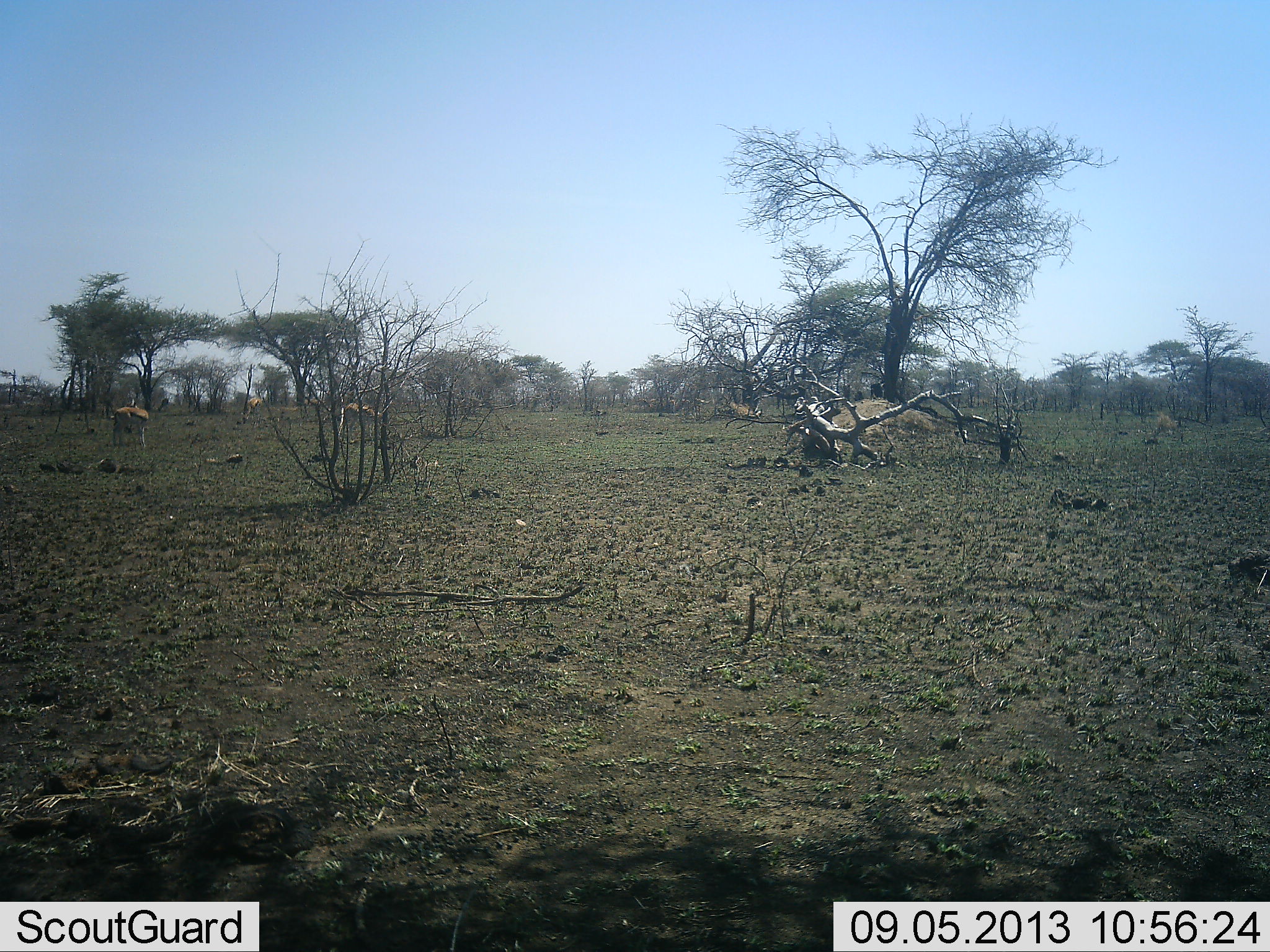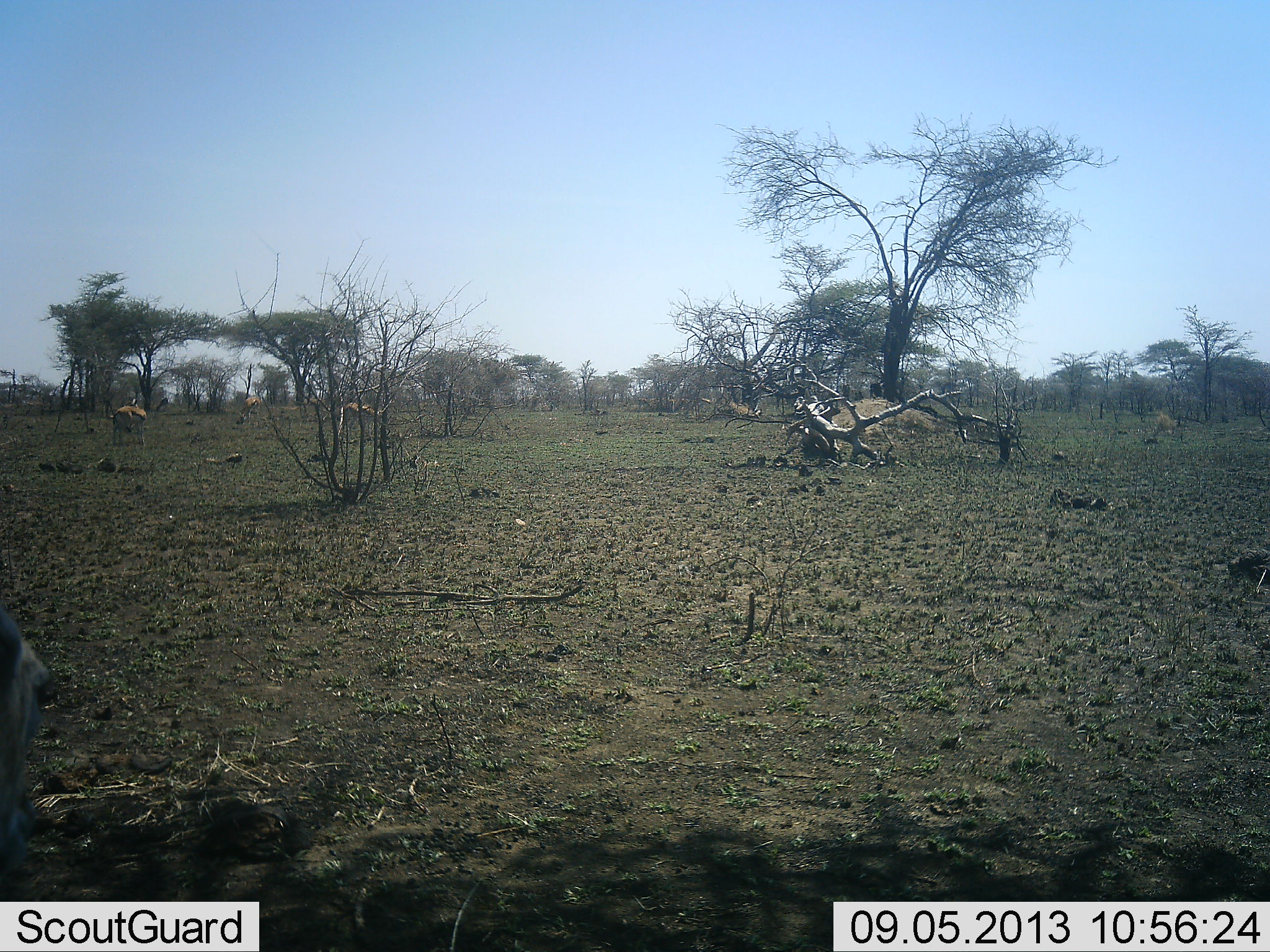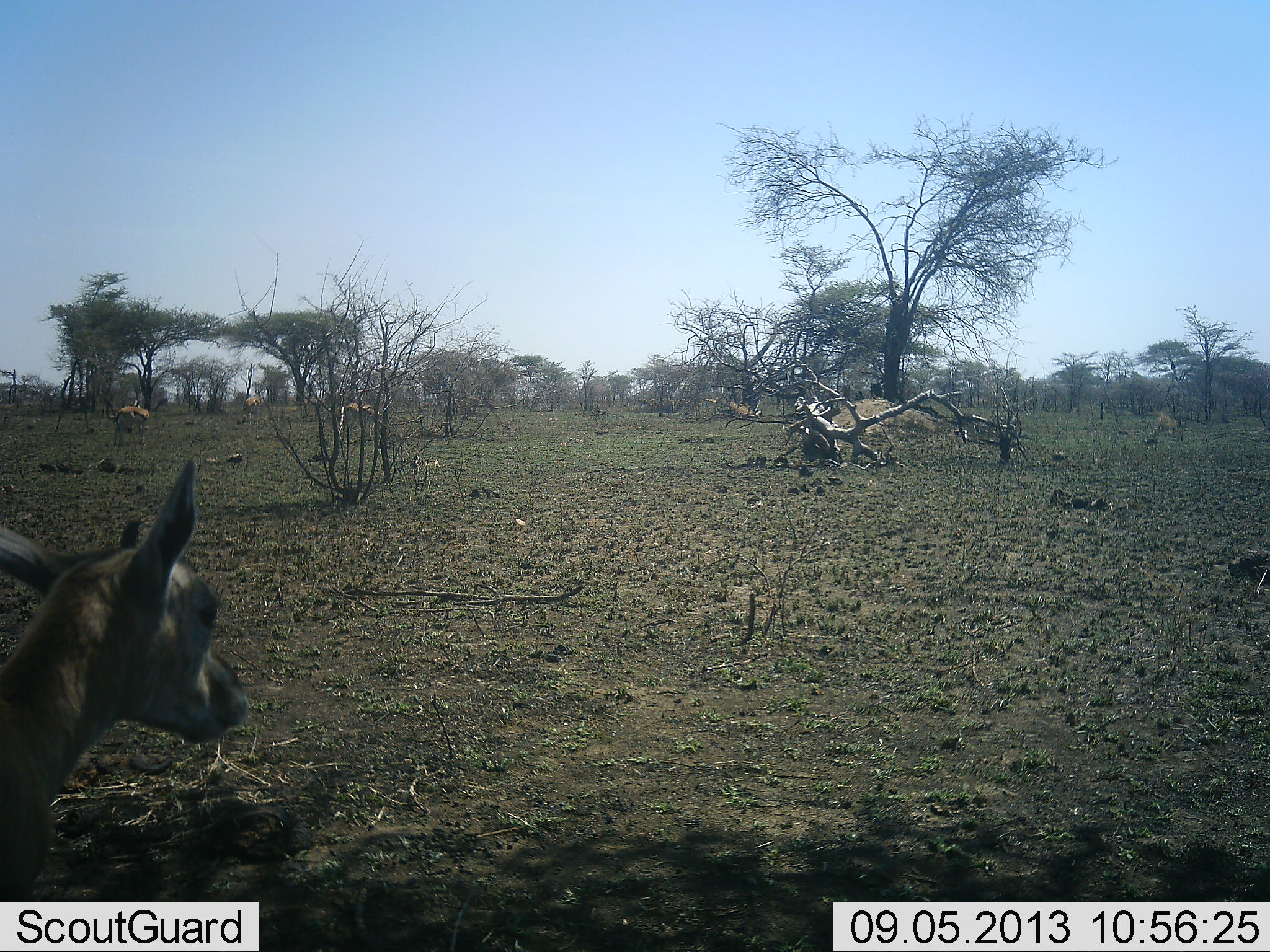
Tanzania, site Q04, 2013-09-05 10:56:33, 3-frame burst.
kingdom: Animalia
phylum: Chordata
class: Mammalia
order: Artiodactyla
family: Bovidae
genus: Eudorcas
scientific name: Eudorcas thomsonii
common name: thomson's gazelle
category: gazellethomsons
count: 4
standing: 90%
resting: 0%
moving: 40%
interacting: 0%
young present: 0%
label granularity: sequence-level